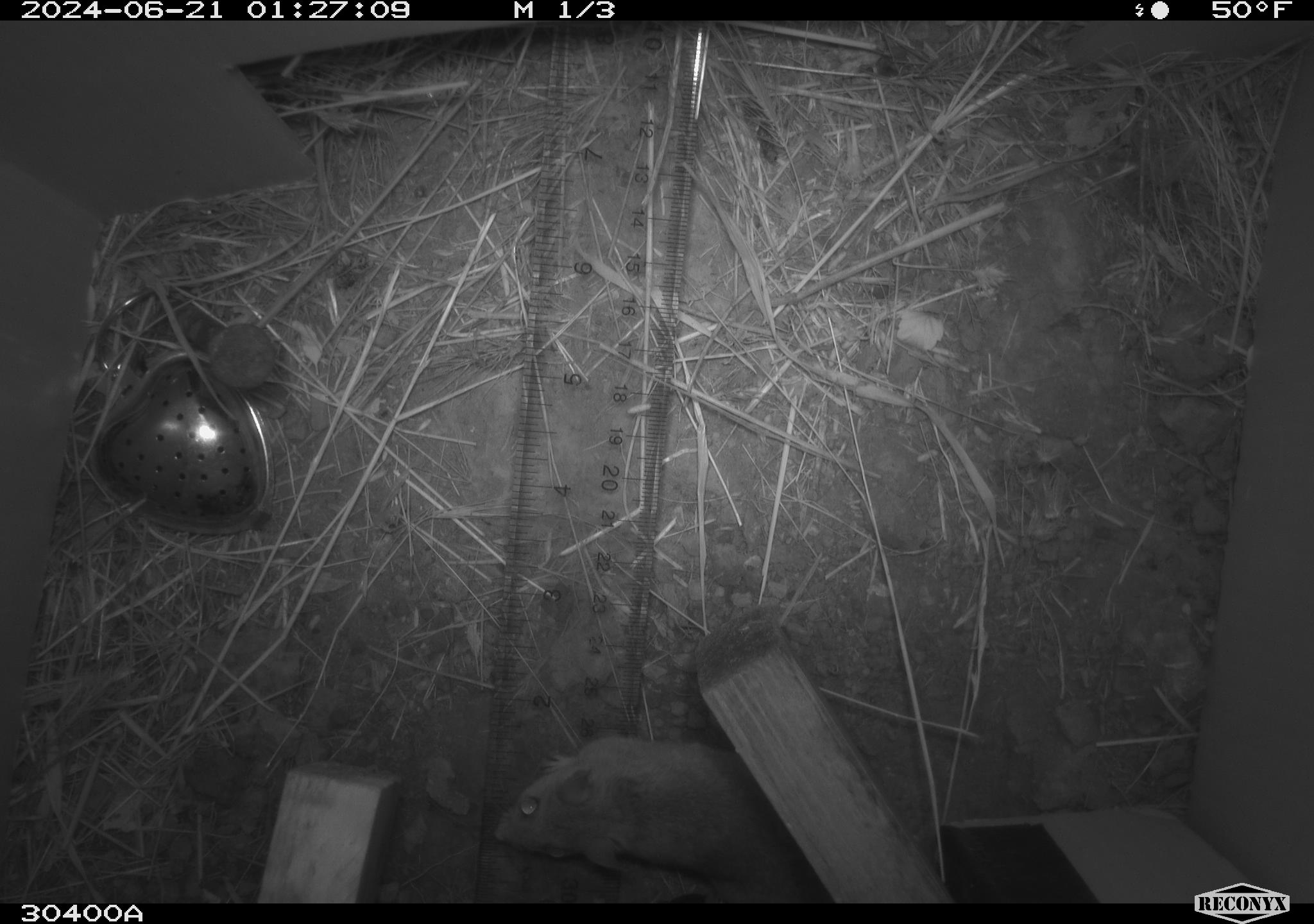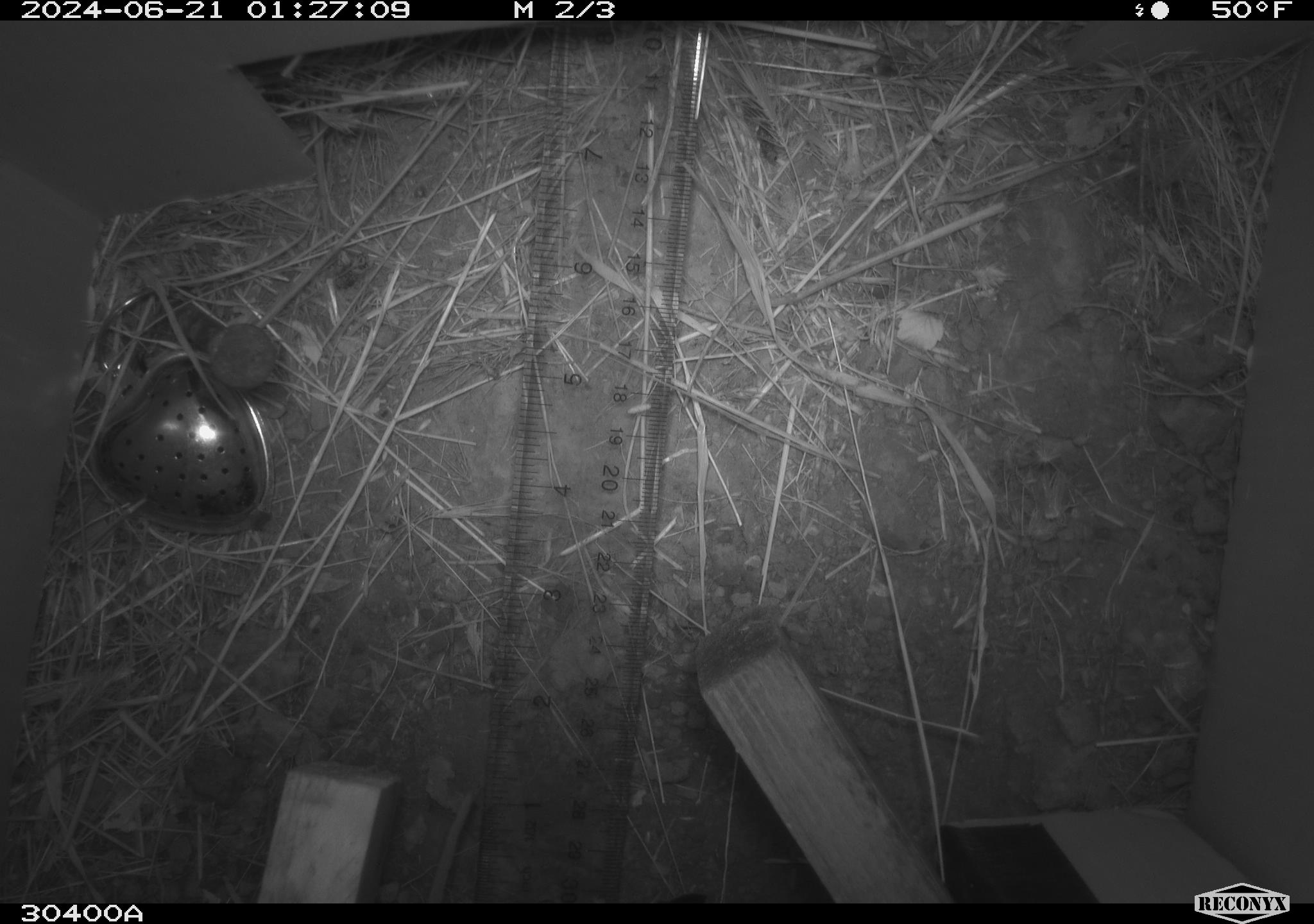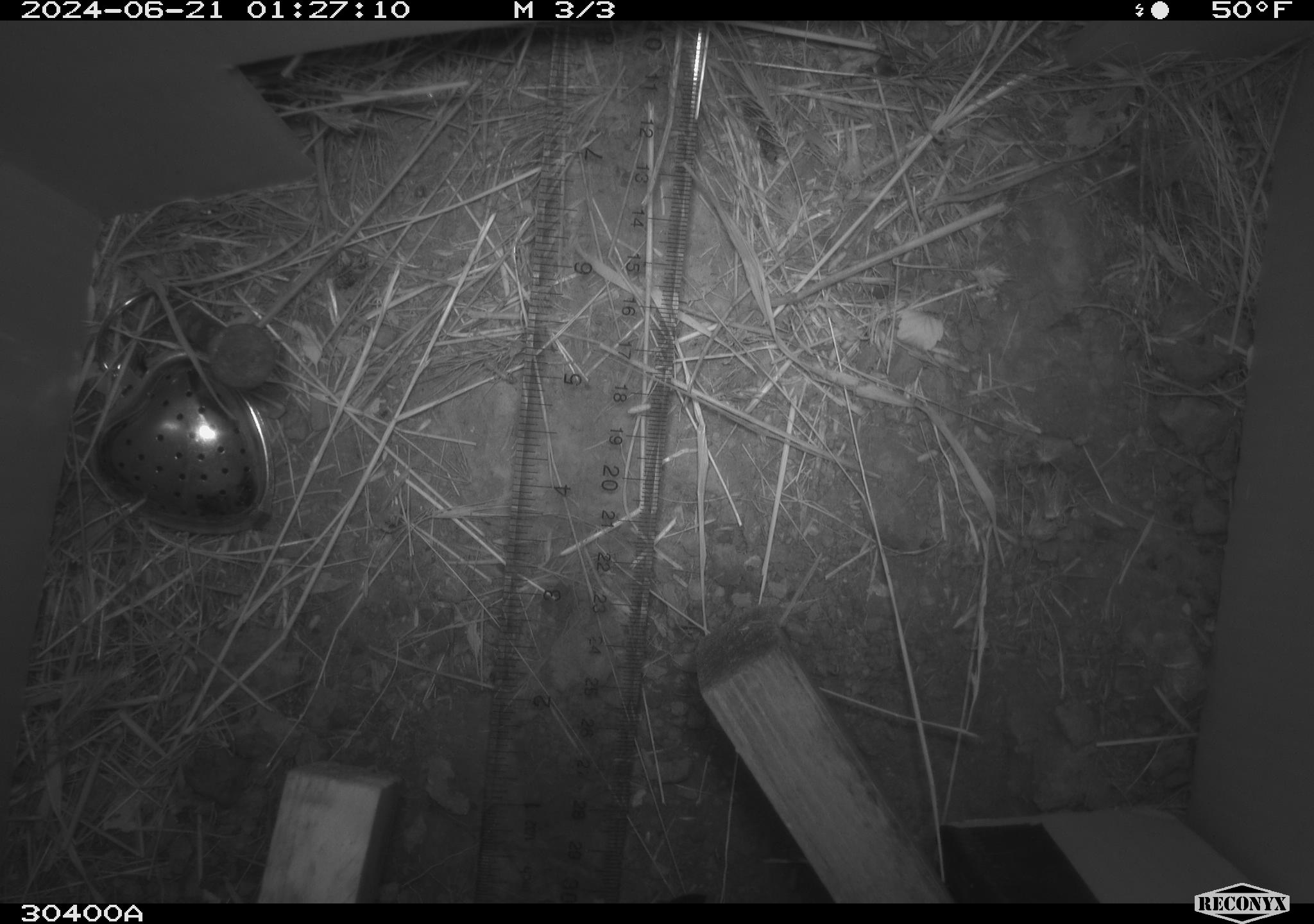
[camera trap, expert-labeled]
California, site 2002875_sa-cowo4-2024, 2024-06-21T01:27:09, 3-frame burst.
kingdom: Animalia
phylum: Chordata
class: Mammalia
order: Rodentia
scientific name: Rodentia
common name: rodent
Rodent (Rodentia).